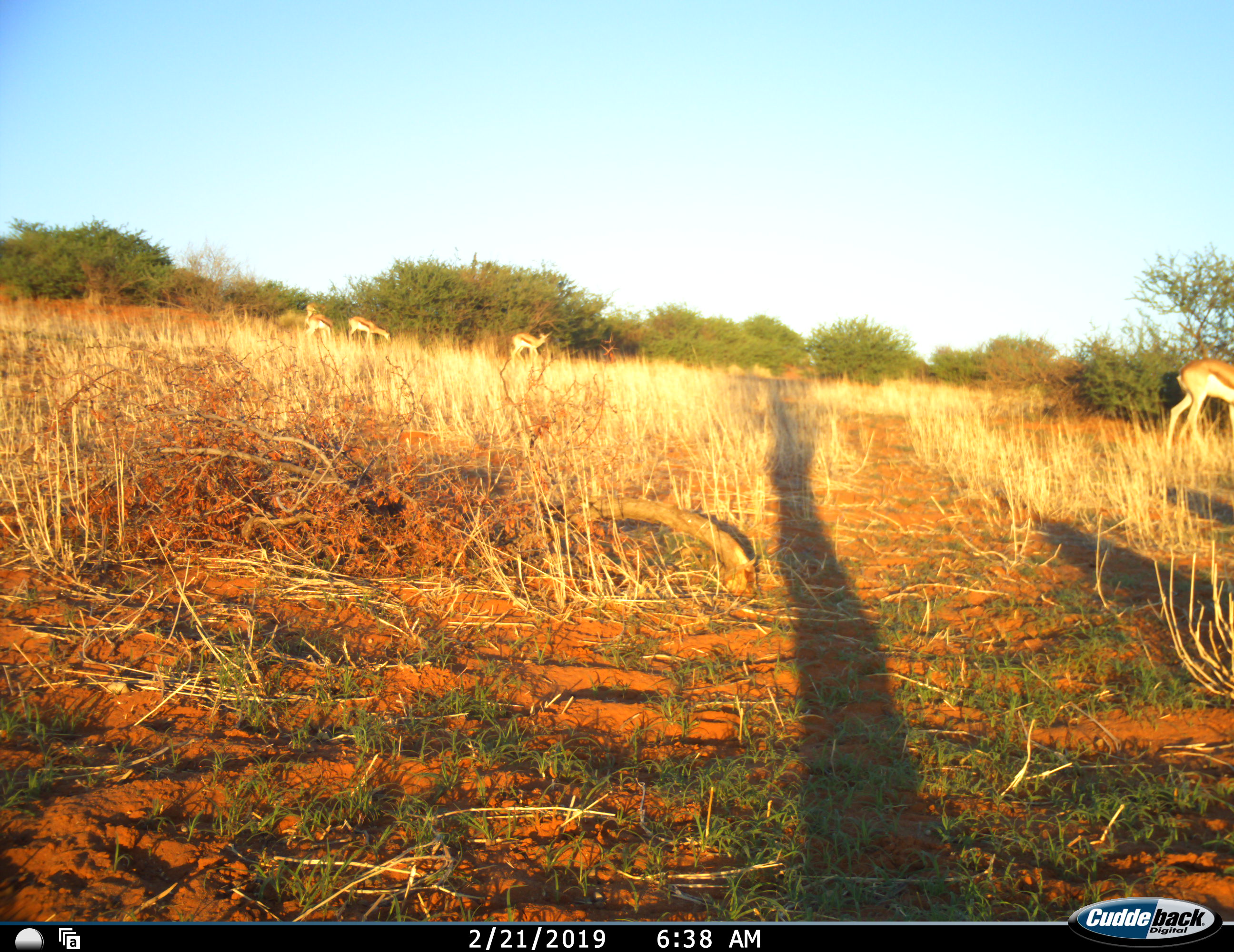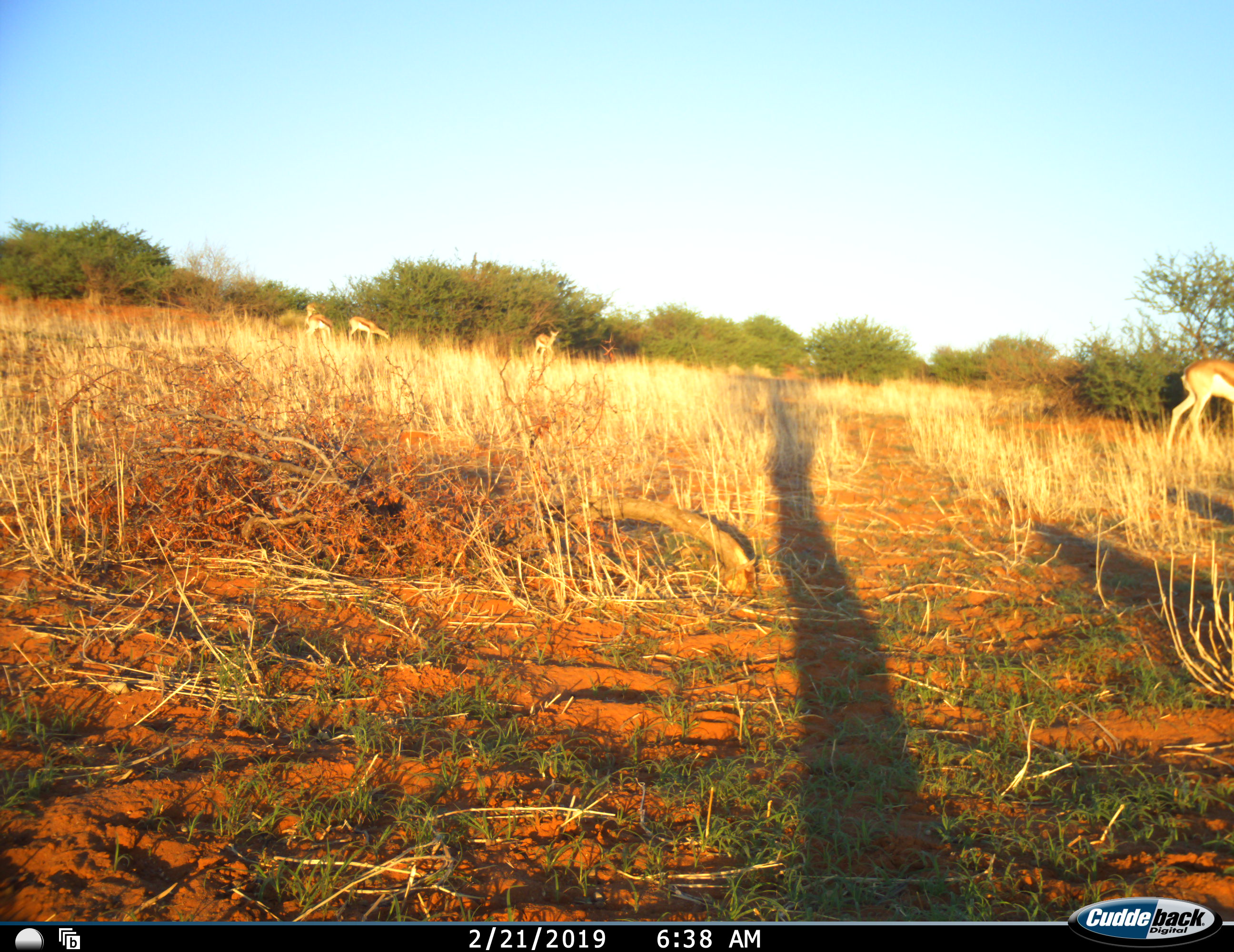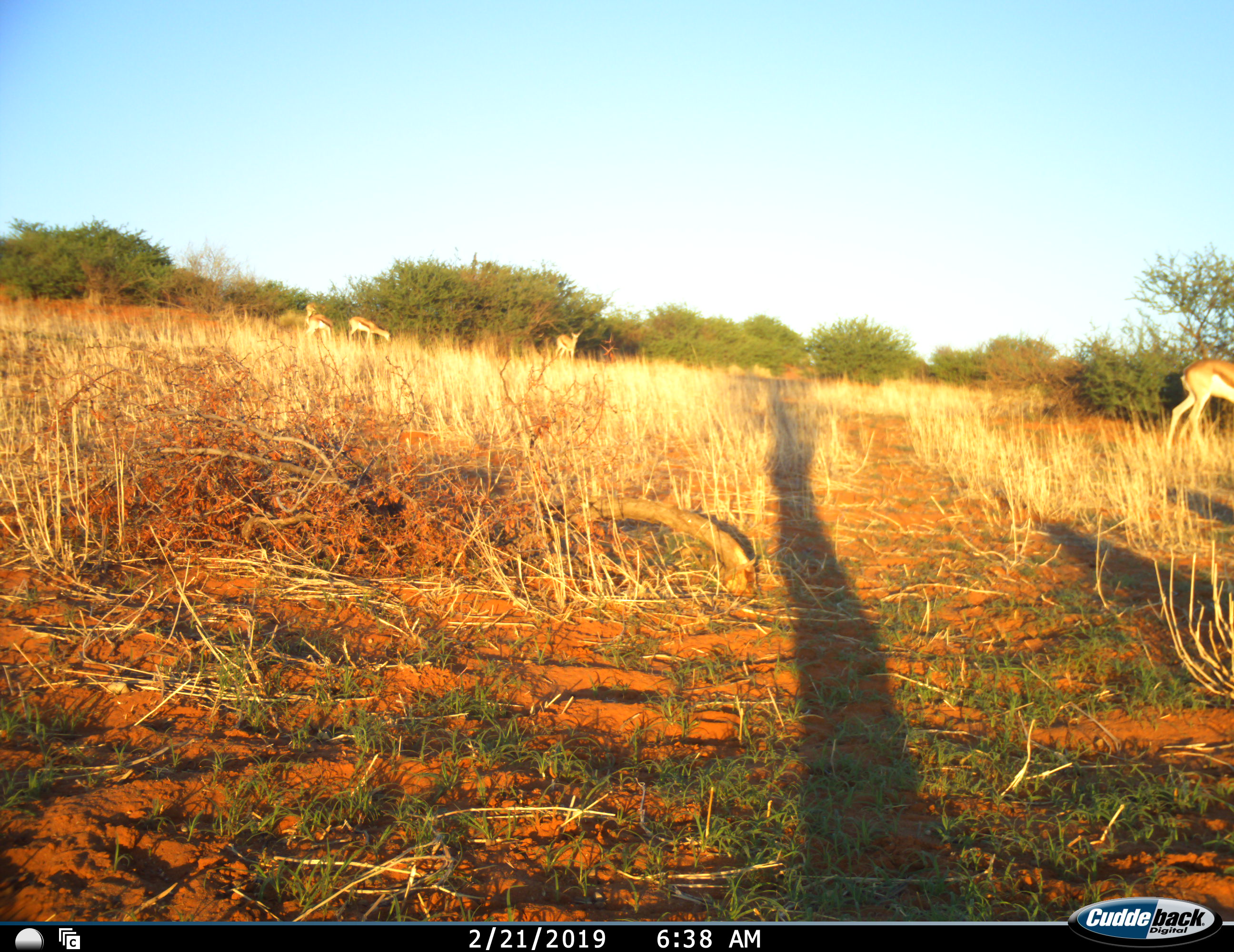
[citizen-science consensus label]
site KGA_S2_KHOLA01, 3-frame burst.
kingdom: Animalia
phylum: Chordata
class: Mammalia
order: Artiodactyla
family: Bovidae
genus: Antidorcas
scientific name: Antidorcas marsupialis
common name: springbok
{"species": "springbok (Antidorcas marsupialis)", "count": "4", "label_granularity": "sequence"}